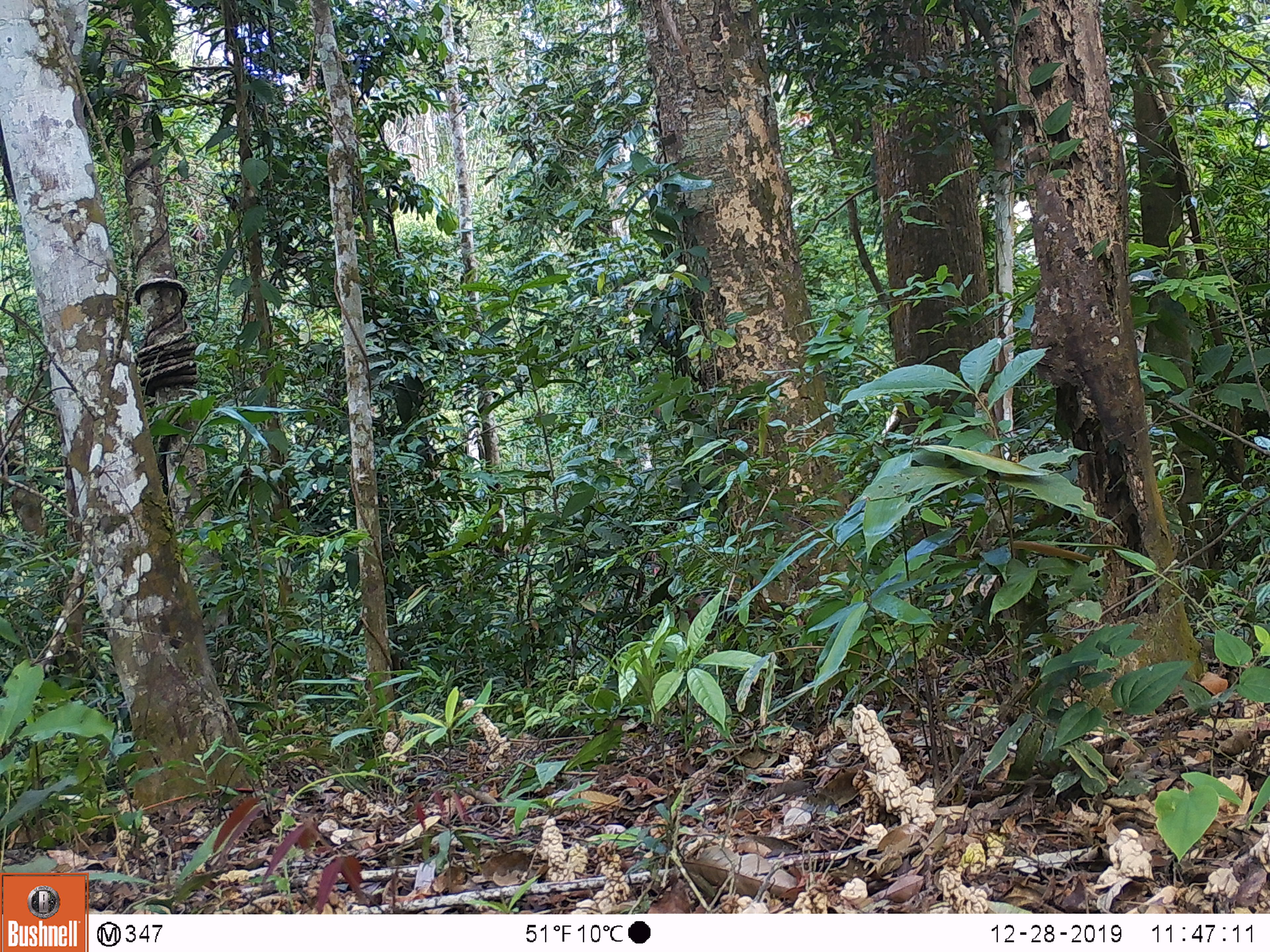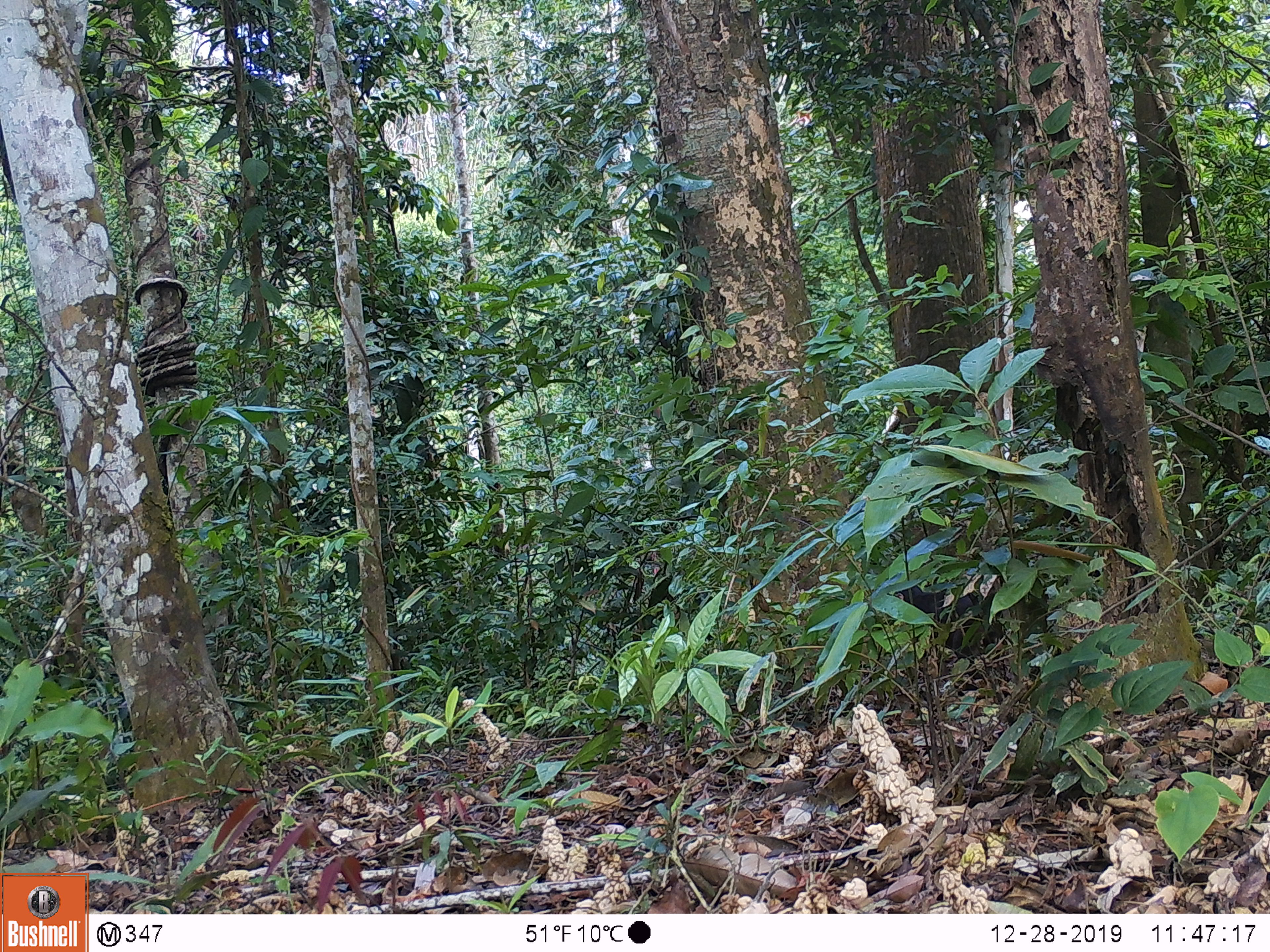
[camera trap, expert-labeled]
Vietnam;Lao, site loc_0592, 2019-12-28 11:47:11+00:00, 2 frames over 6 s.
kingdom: Animalia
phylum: Chordata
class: Mammalia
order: Primates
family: Cercopithecidae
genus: Macaca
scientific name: Macaca arctoides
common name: stump-tailed macaque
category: stump tailed macaque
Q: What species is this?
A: Stump tailed macaque (stump-tailed macaque) (Macaca arctoides).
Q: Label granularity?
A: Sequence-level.